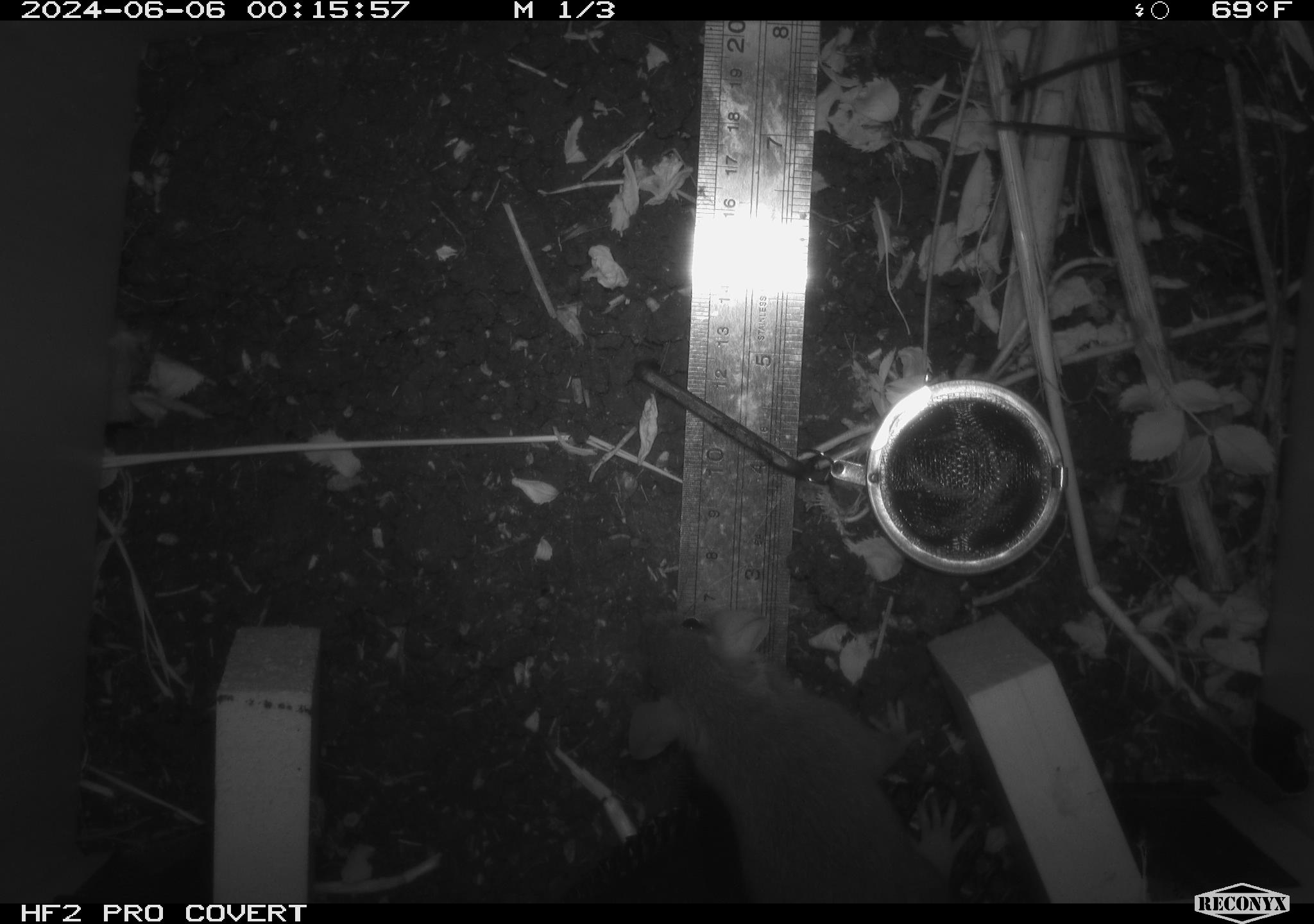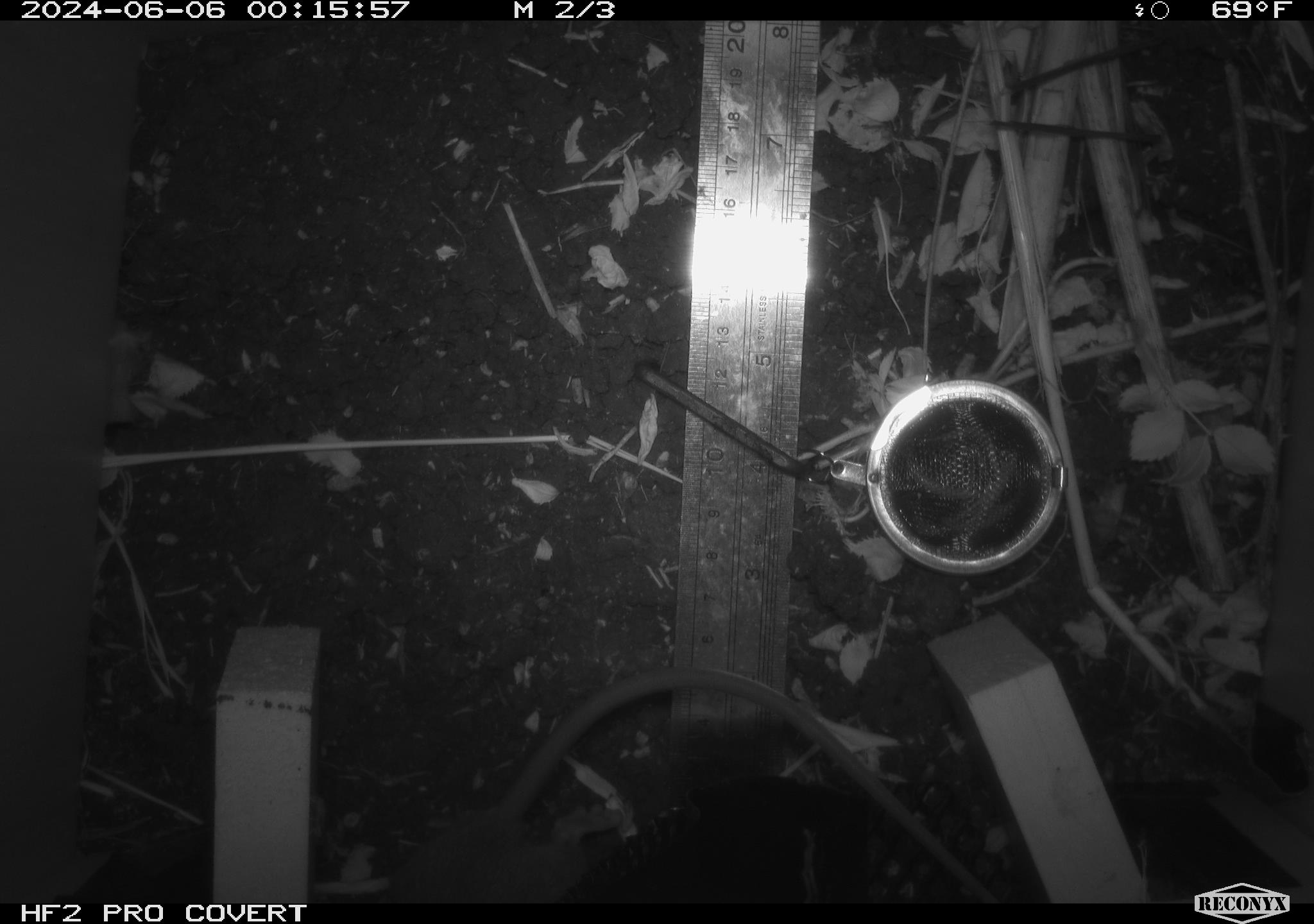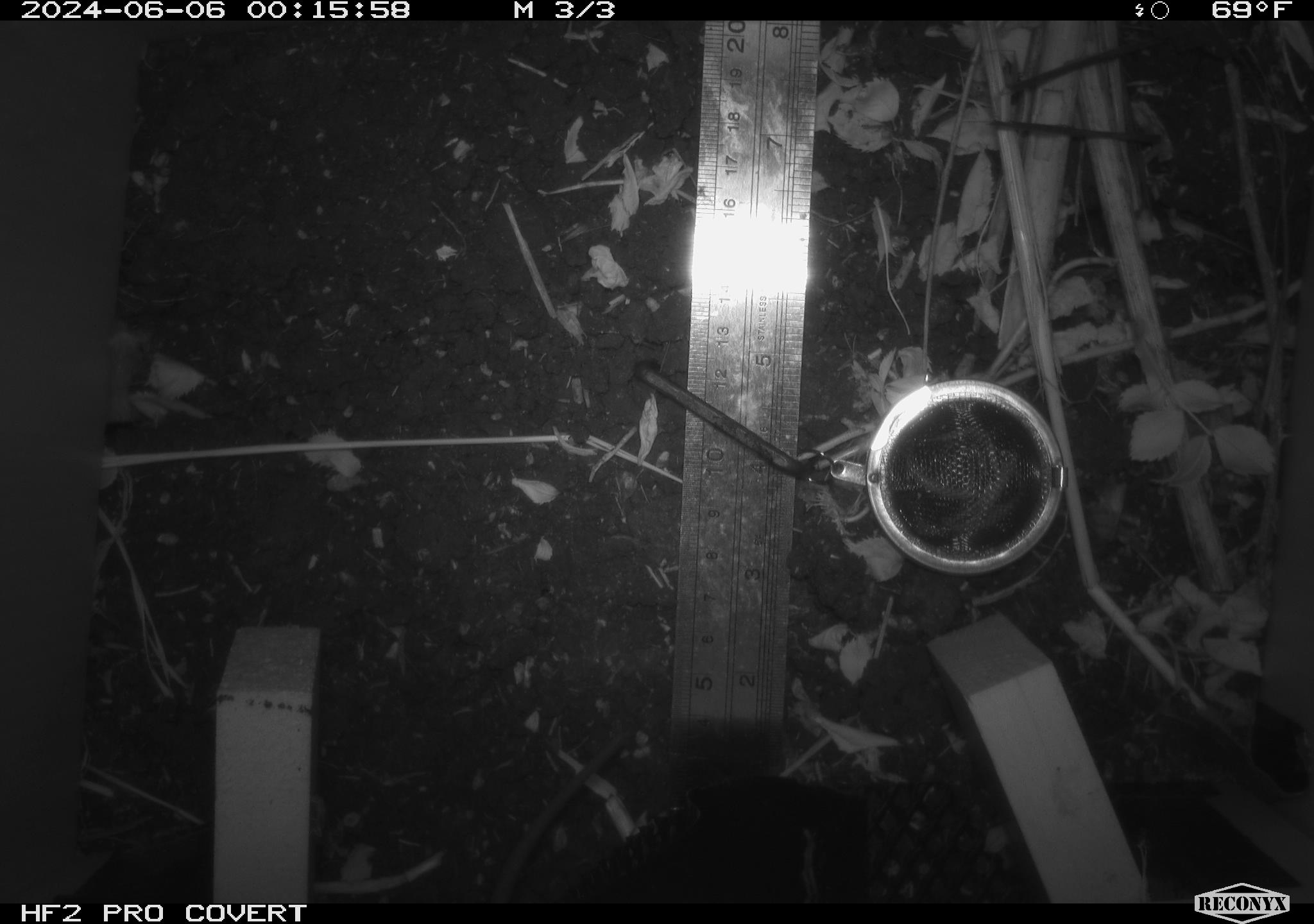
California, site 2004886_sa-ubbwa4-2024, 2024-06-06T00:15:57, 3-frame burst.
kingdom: Animalia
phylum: Chordata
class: Mammalia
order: Rodentia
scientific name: Rodentia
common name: woodrat or rat or mouse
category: woodrat or rat or mouse species